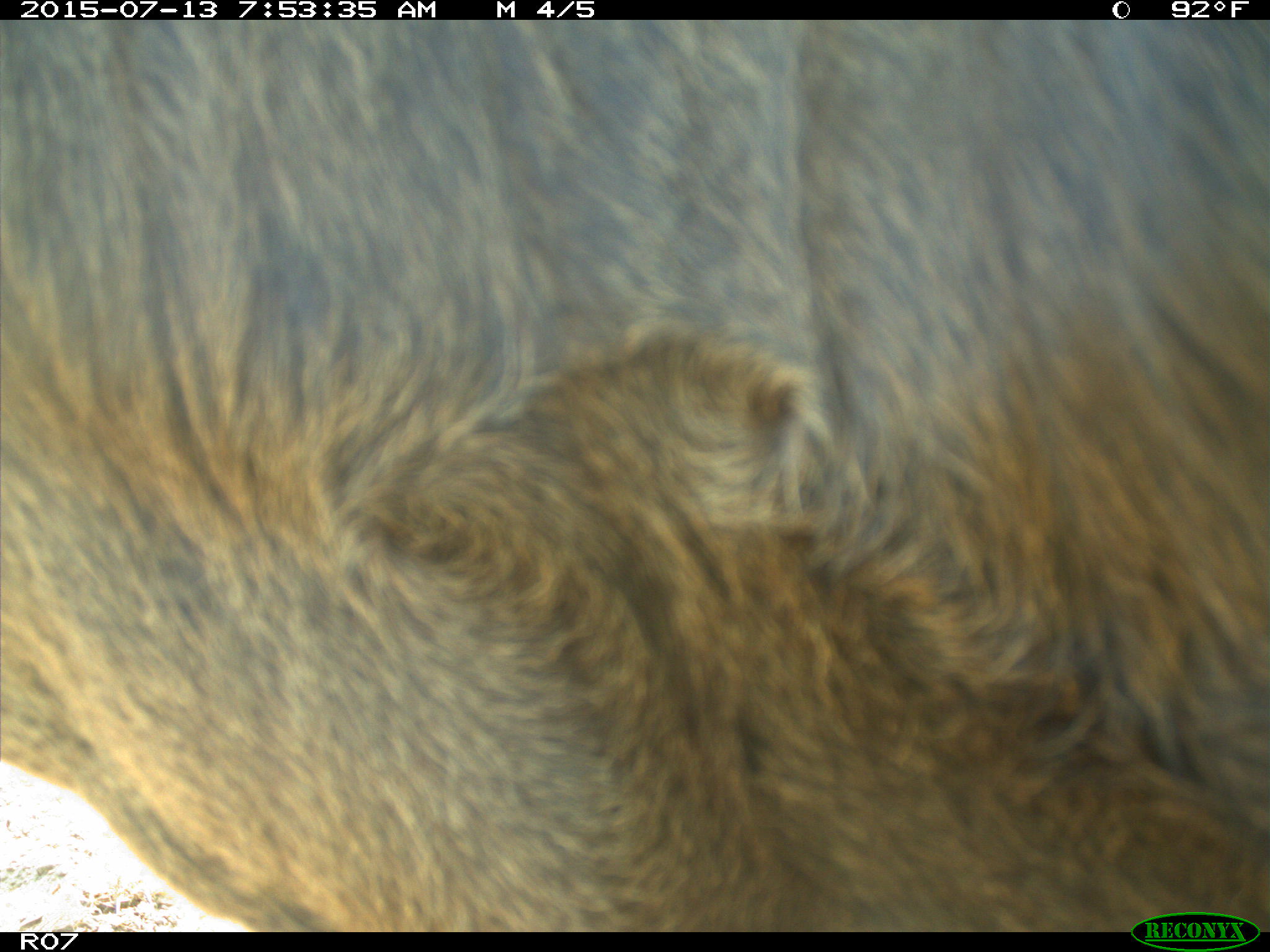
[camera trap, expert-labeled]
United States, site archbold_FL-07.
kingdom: Animalia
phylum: Chordata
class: Mammalia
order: Artiodactyla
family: Bovidae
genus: Bos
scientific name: Bos taurus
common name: domestic cow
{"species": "Bos taurus (domestic cow)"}